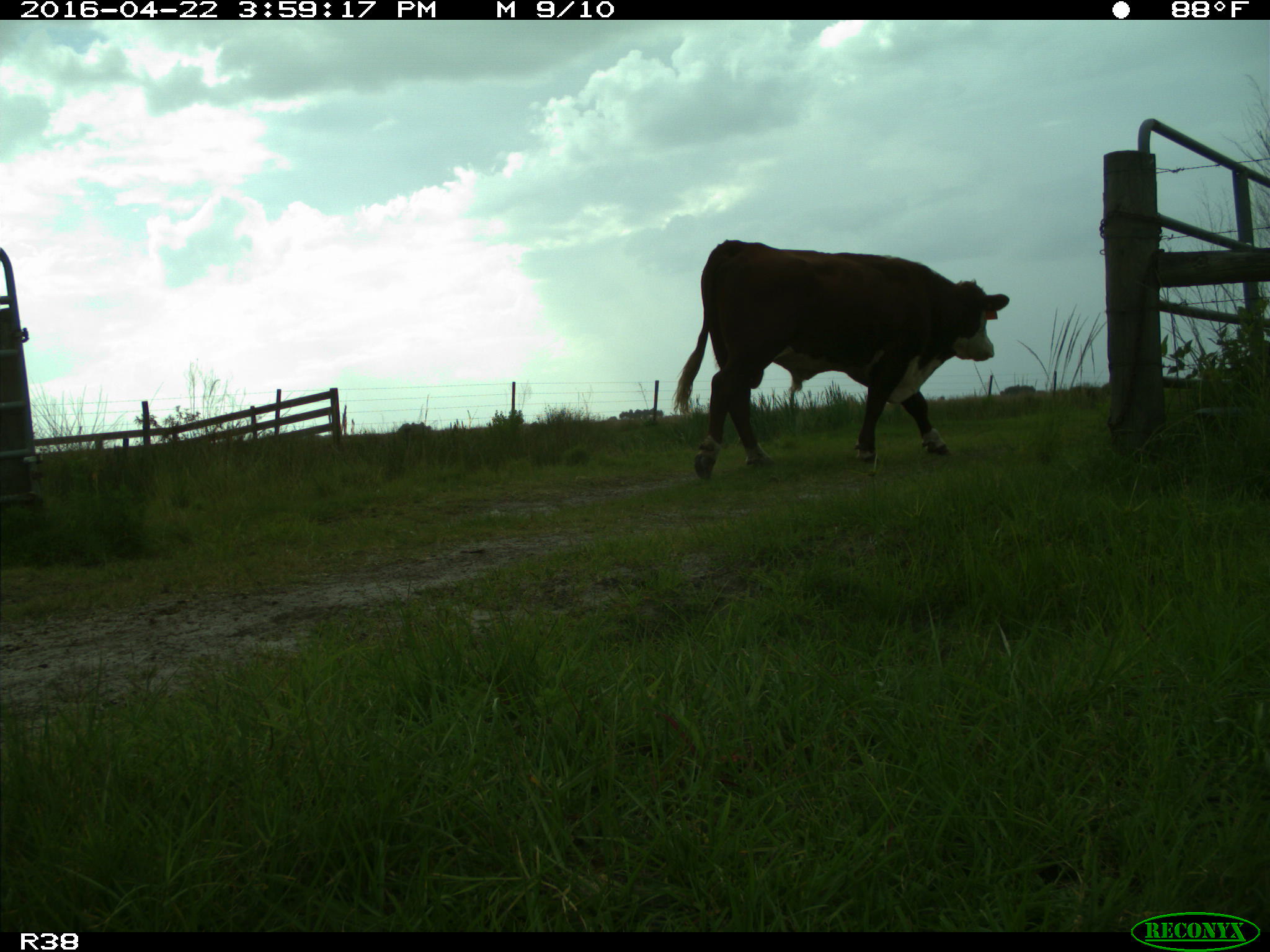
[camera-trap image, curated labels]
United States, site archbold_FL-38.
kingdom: Animalia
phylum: Chordata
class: Mammalia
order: Artiodactyla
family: Bovidae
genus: Bos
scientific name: Bos taurus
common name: domestic cow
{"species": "Bos taurus (domestic cow)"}